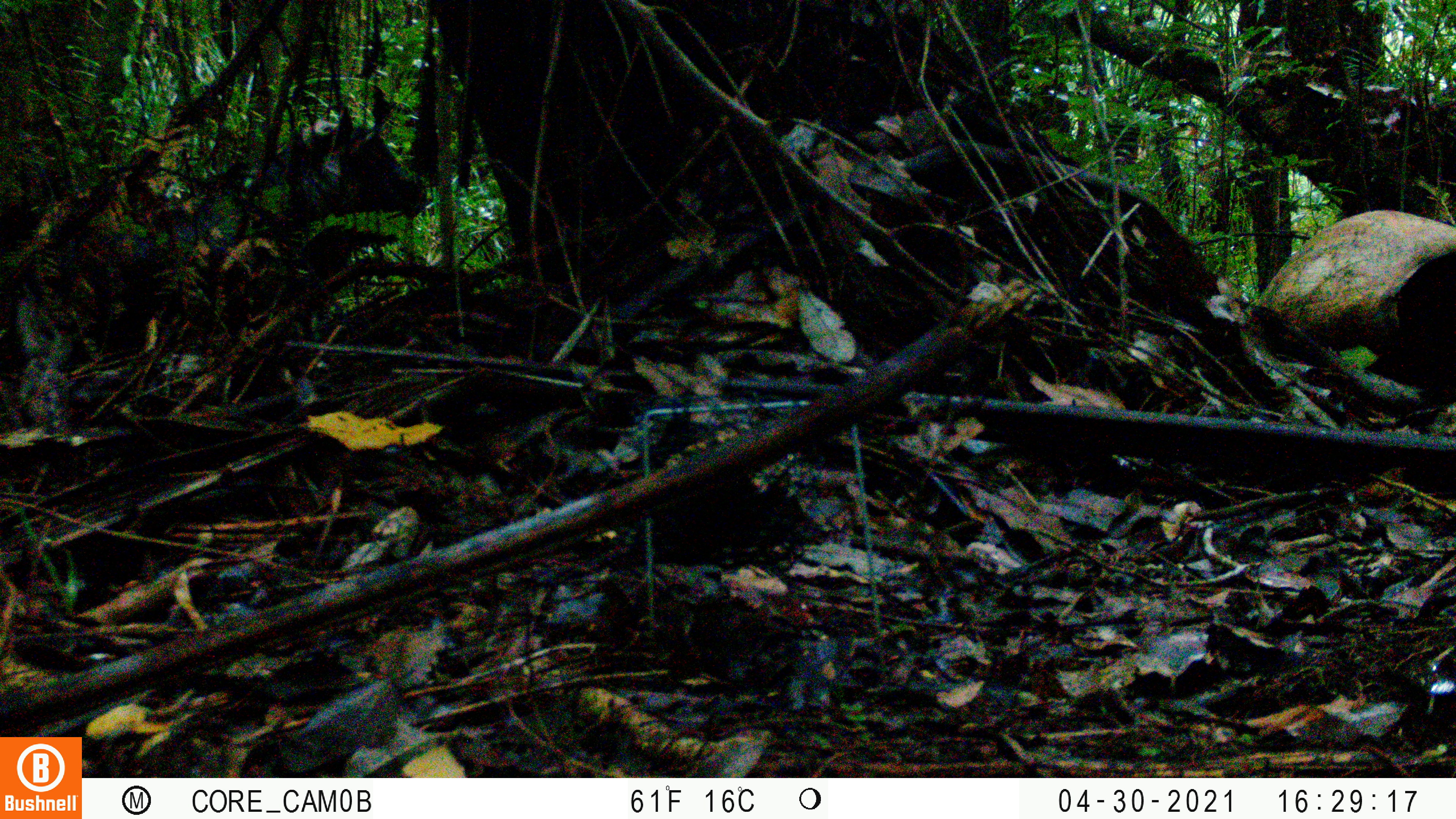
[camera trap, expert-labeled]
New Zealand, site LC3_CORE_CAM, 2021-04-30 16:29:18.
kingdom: Animalia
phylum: Chordata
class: Mammalia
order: Artiodactyla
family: Suidae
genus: Sus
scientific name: Sus scrofa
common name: pig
Pig (Sus scrofa).